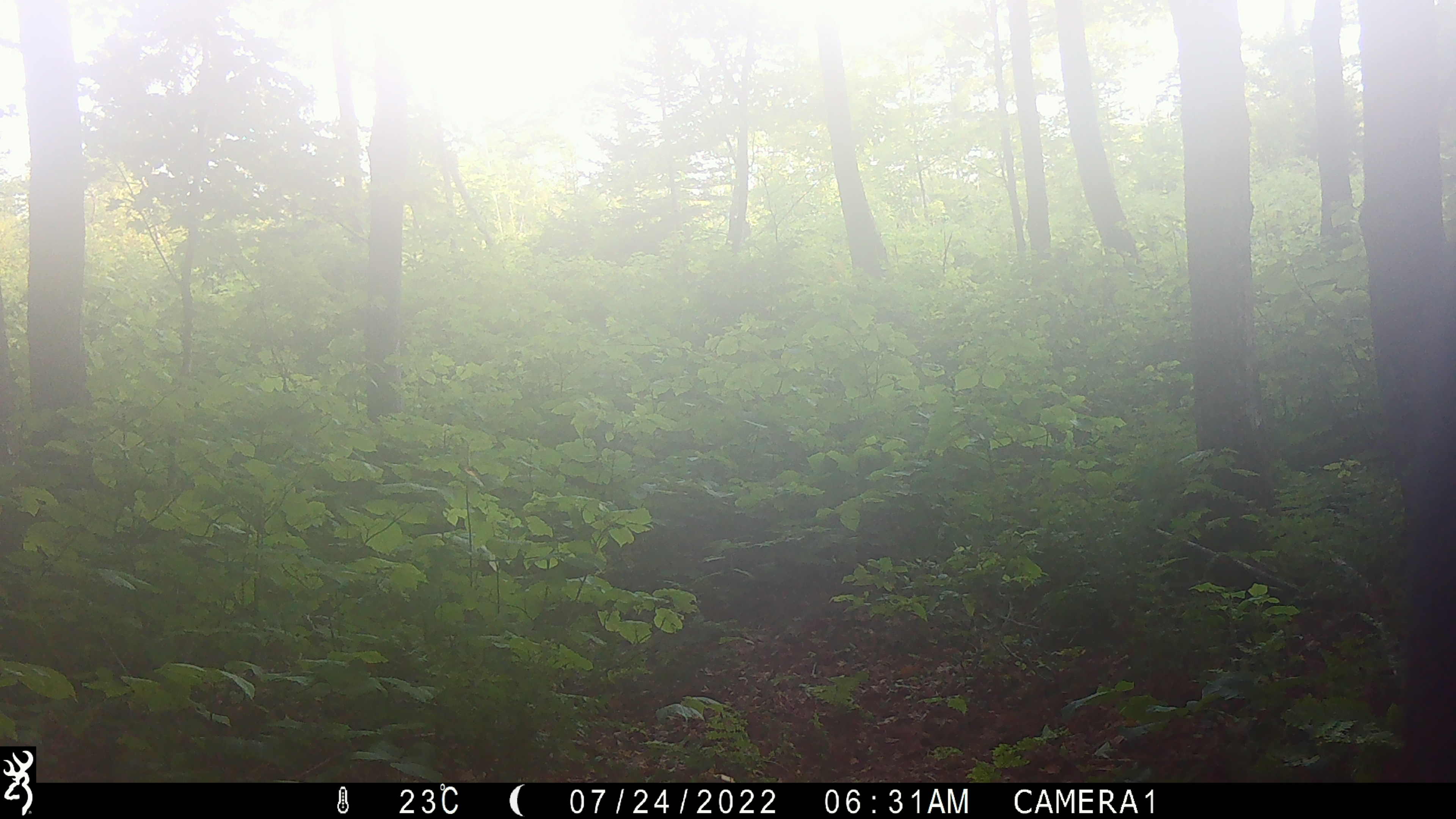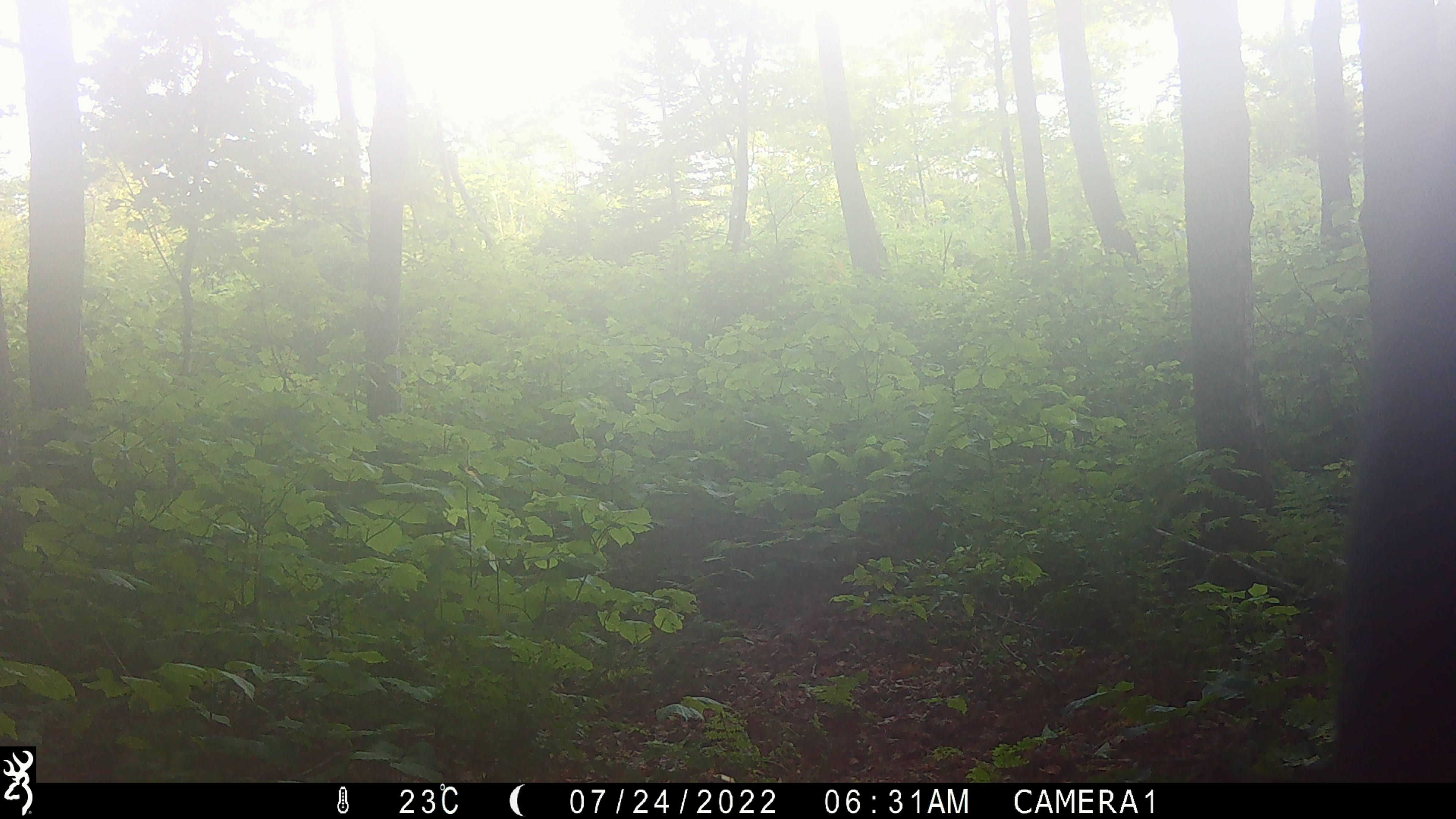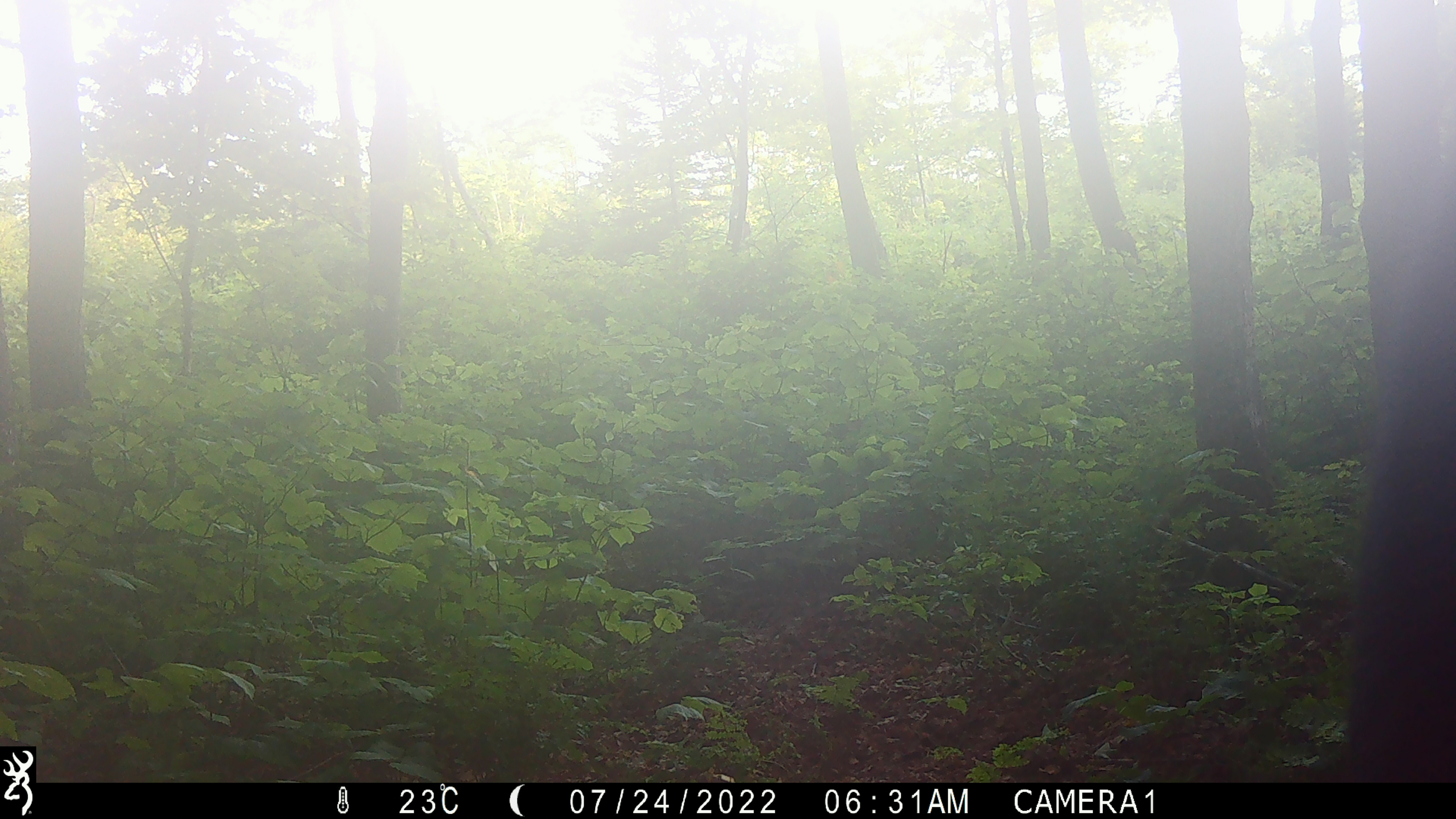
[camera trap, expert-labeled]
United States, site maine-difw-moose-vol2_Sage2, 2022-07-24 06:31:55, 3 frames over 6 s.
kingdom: Animalia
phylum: Chordata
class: Mammalia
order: Artiodactyla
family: Cervidae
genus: Alces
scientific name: Alces alces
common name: moose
Moose (Alces alces).